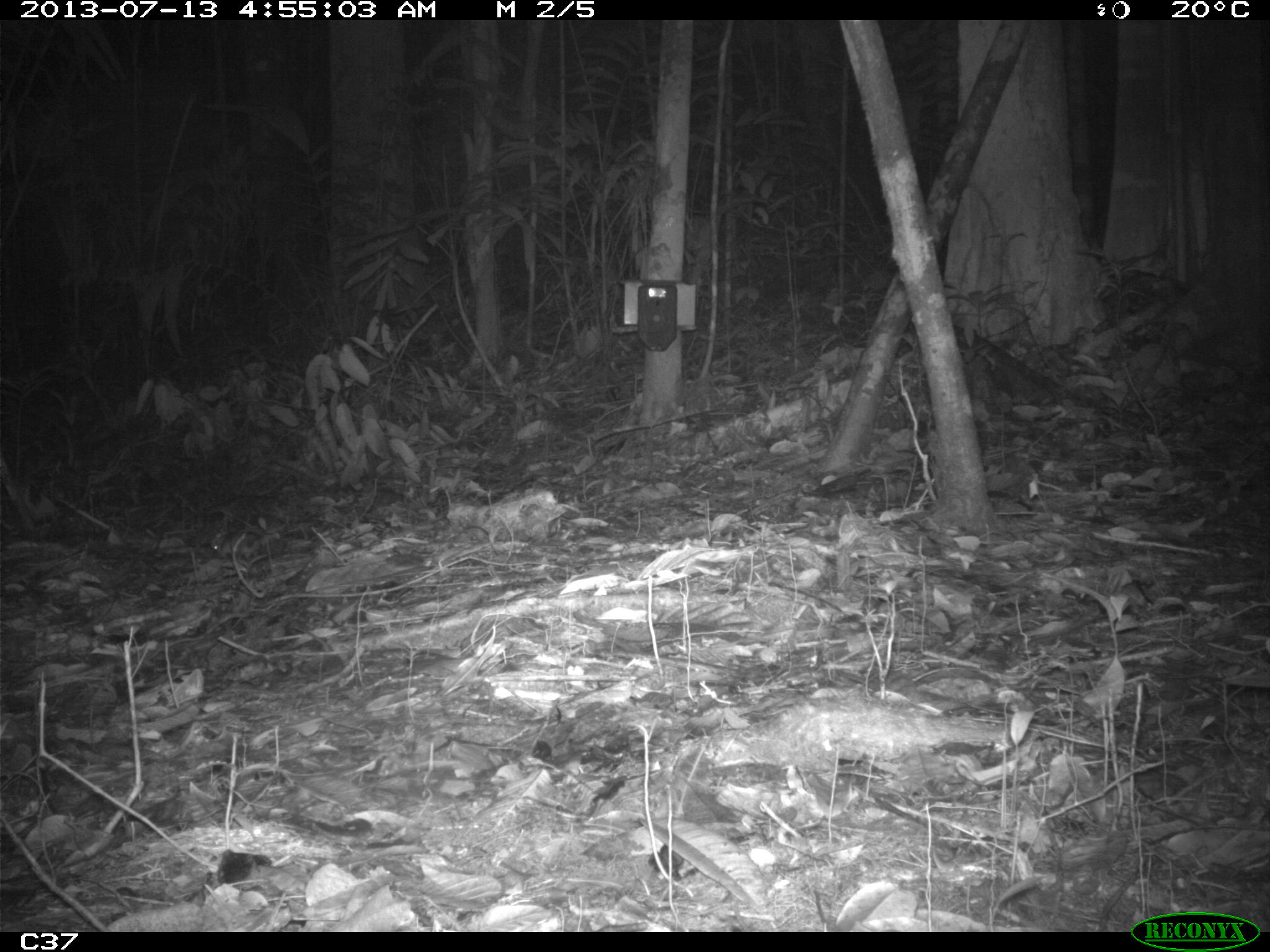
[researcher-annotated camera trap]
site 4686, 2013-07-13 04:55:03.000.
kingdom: Animalia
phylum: Chordata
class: Mammalia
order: Rodentia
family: Muridae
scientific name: Muridae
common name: mice, rats, and gerbils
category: unknown mouse or rat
Unknown mouse or rat (mice, rats, and gerbils) (Muridae), count 1, age adult.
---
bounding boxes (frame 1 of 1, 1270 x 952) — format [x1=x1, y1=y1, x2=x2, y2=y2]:
unknown mouse or rat: [x1=210, y1=533, x2=268, y2=560]